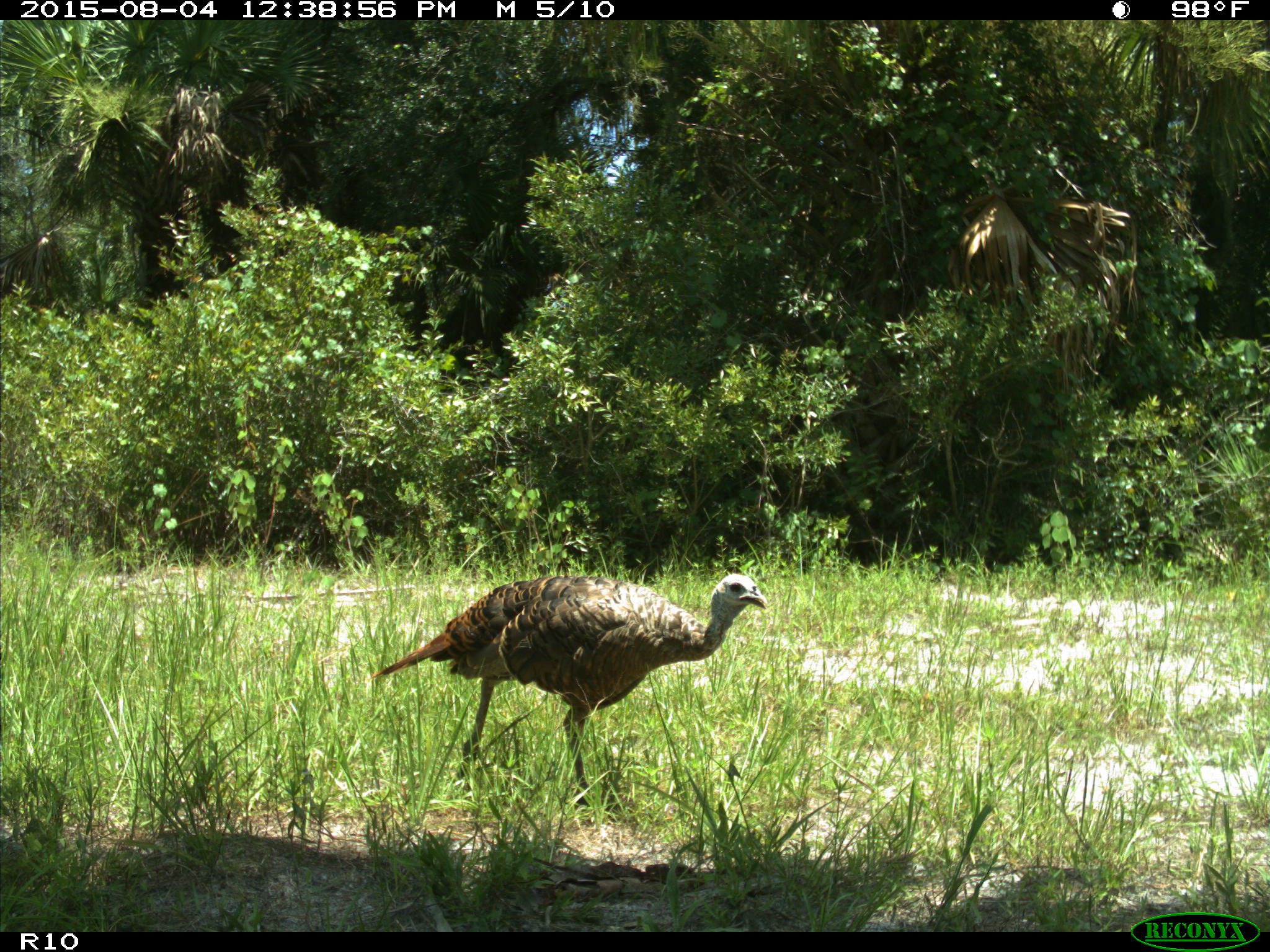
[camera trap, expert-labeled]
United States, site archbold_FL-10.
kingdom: Animalia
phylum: Chordata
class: Aves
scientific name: Aves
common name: birds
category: unidentified bird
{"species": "unidentified bird (birds) (Aves)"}